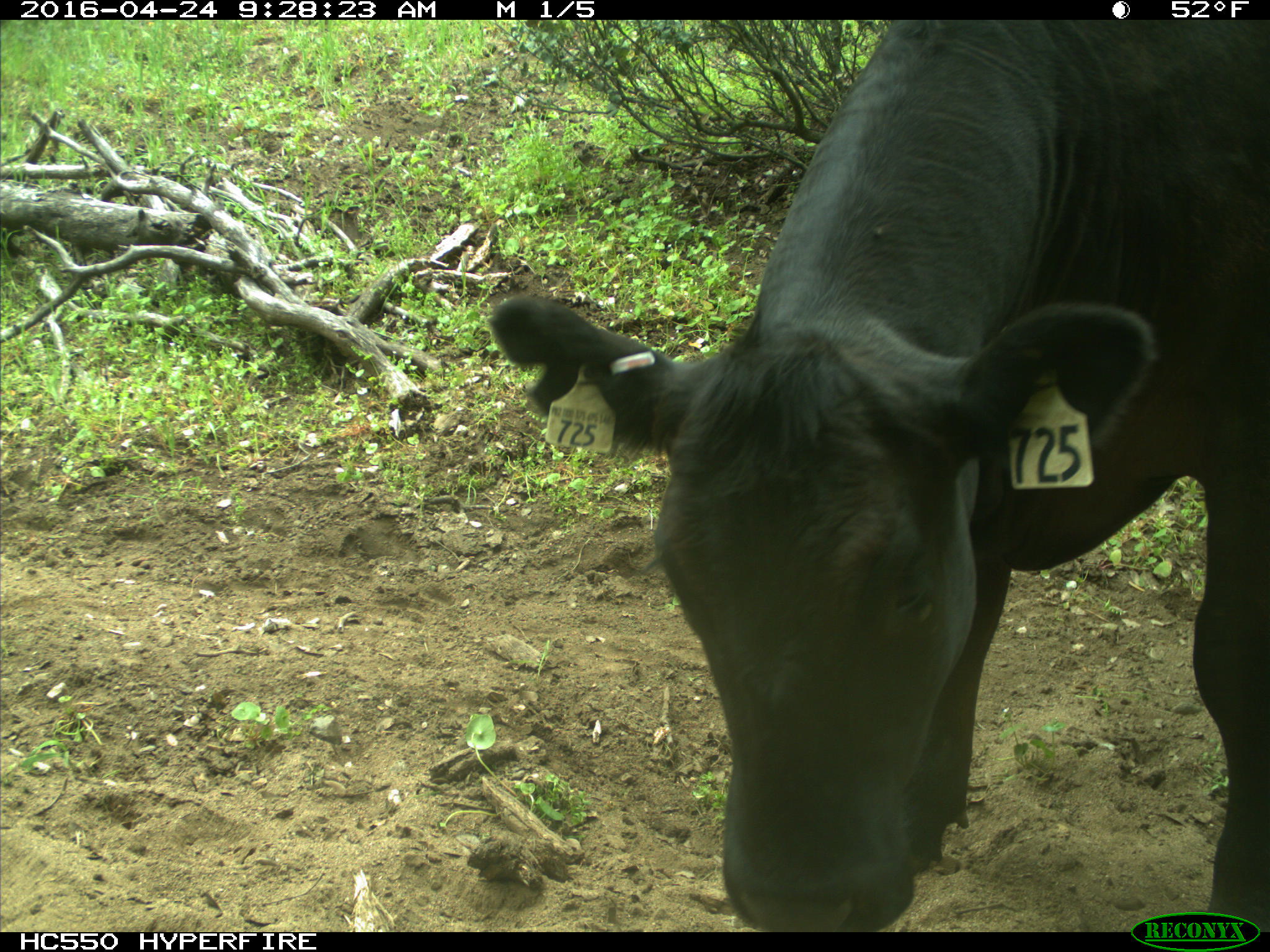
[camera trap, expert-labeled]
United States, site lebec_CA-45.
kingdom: Animalia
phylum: Chordata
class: Mammalia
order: Artiodactyla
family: Bovidae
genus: Bos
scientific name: Bos taurus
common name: domestic cow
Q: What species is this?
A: Bos taurus (domestic cow).